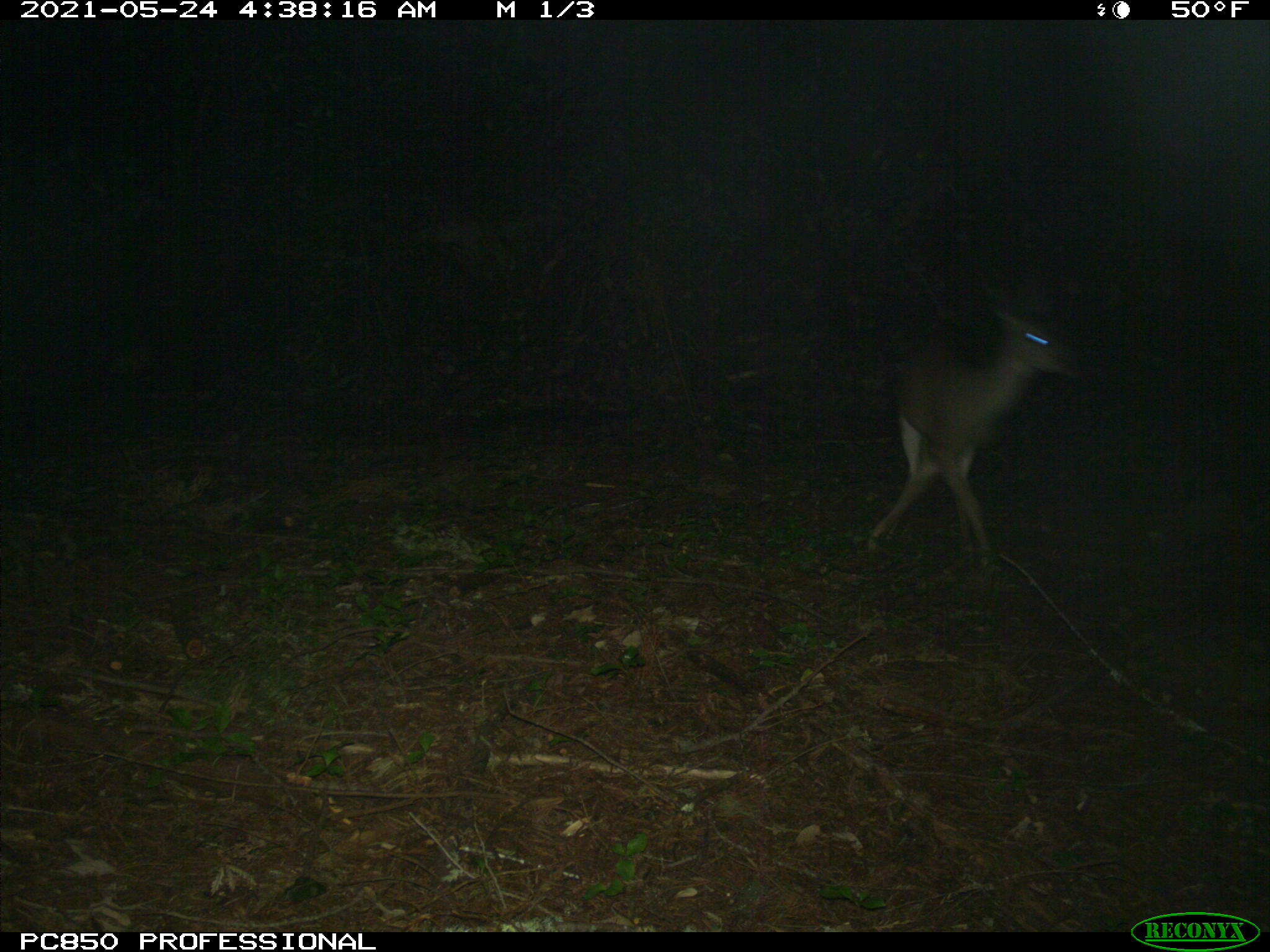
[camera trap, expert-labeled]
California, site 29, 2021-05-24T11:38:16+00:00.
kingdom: Animalia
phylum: Chordata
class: Mammalia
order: Artiodactyla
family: Cervidae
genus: Odocoileus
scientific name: Odocoileus hemionus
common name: mule deer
Mule deer (Odocoileus hemionus).